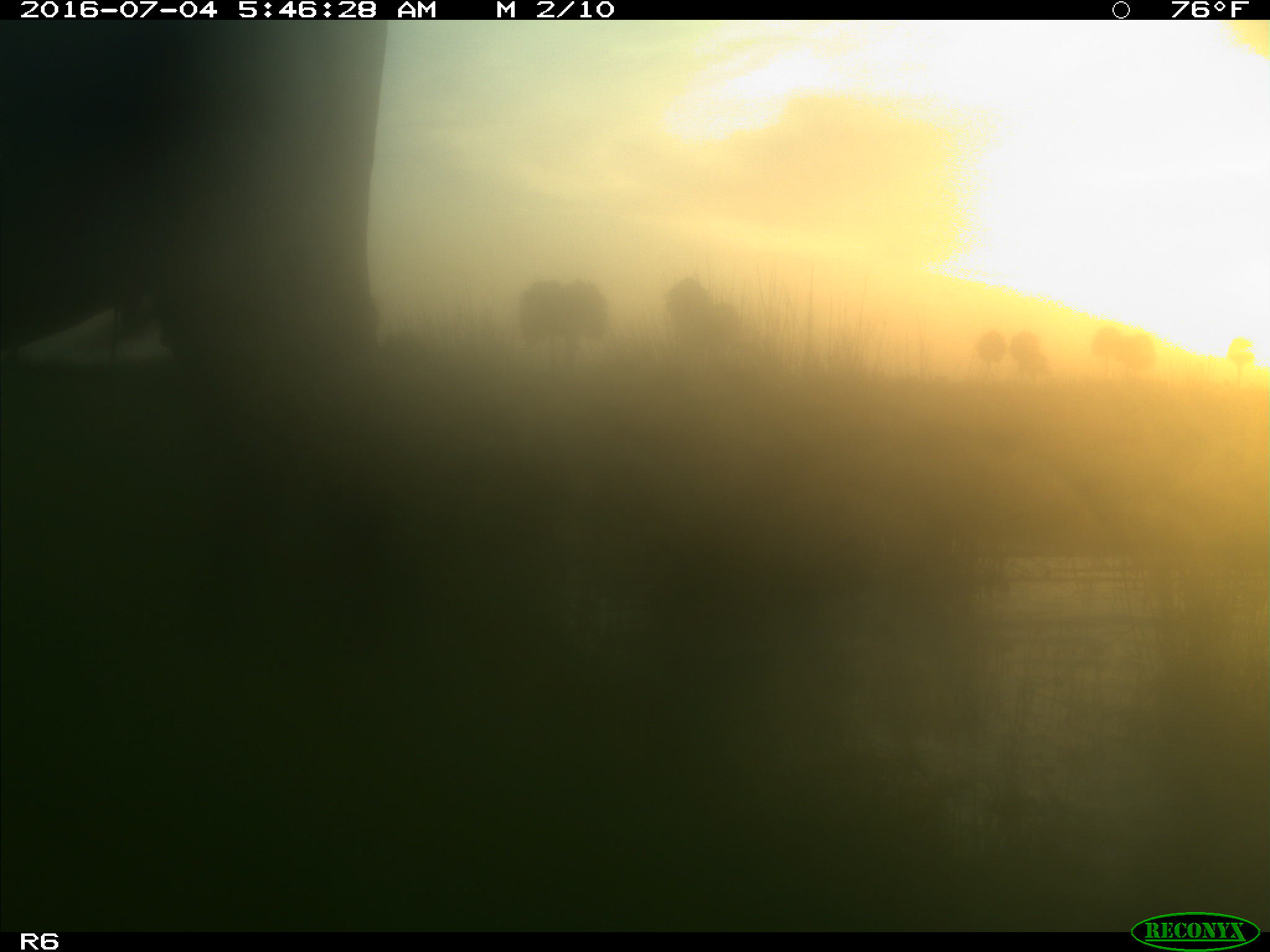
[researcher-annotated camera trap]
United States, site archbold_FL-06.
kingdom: Animalia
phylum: Chordata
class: Mammalia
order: Artiodactyla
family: Bovidae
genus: Bos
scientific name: Bos taurus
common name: domestic cow